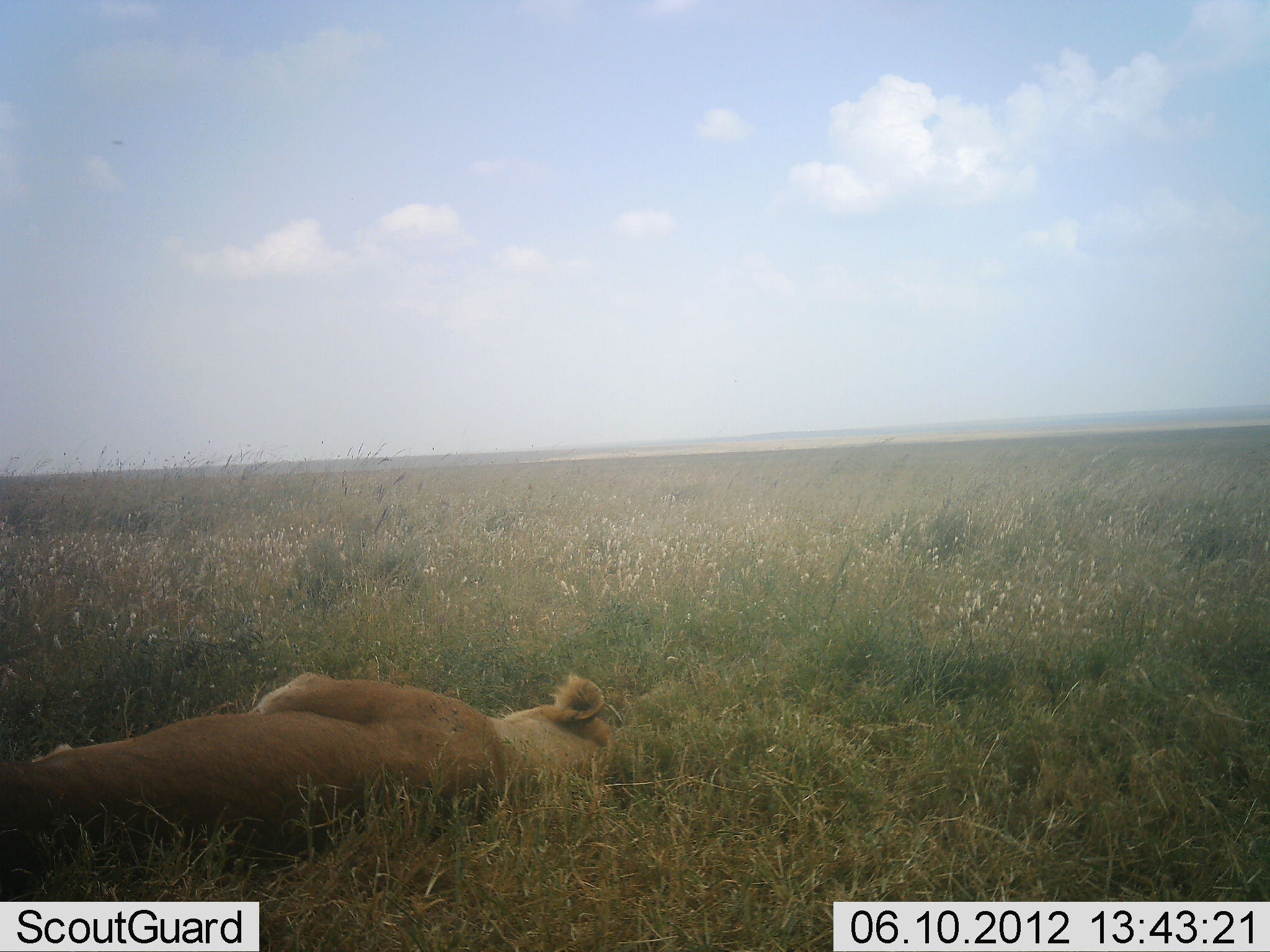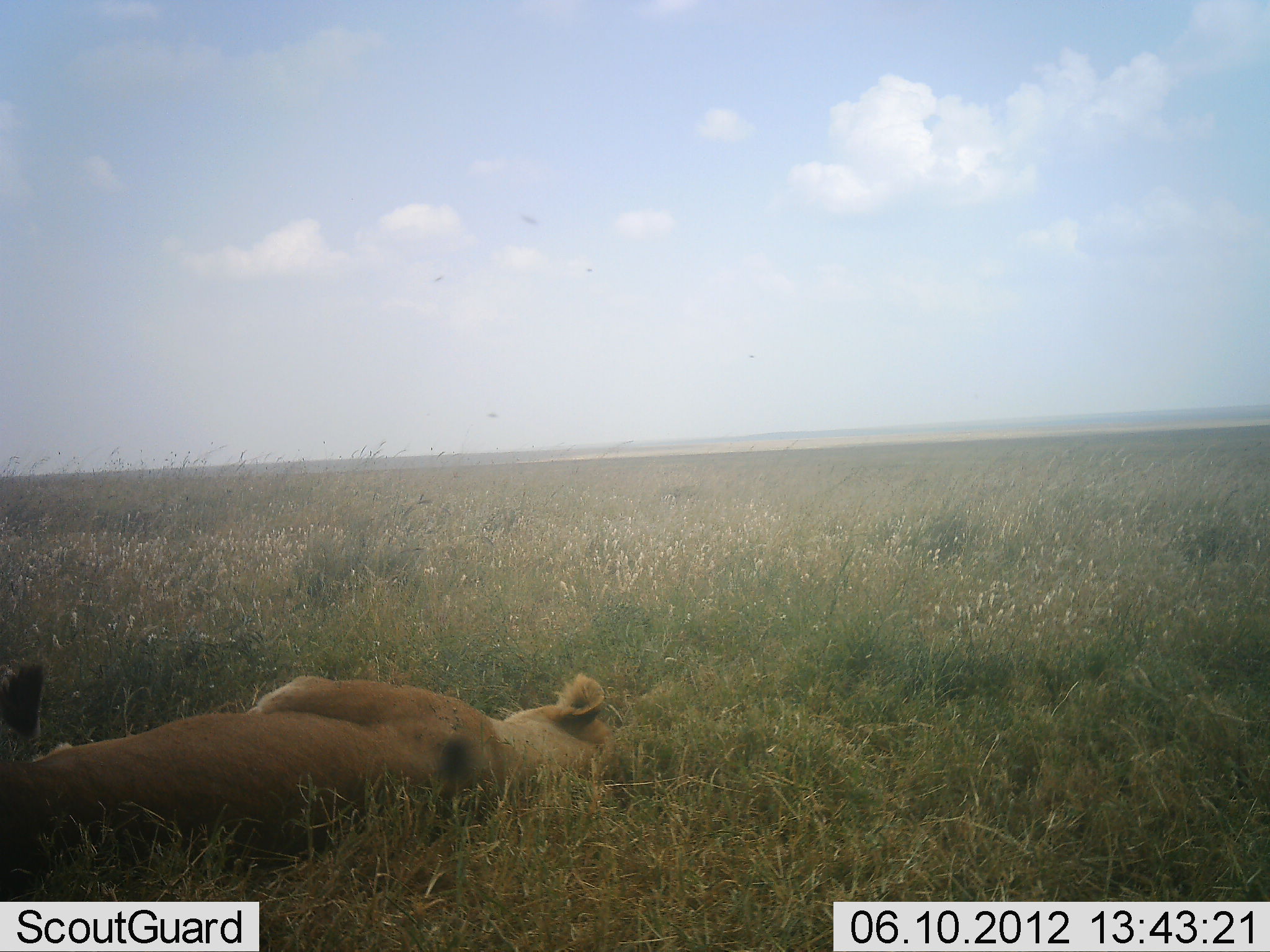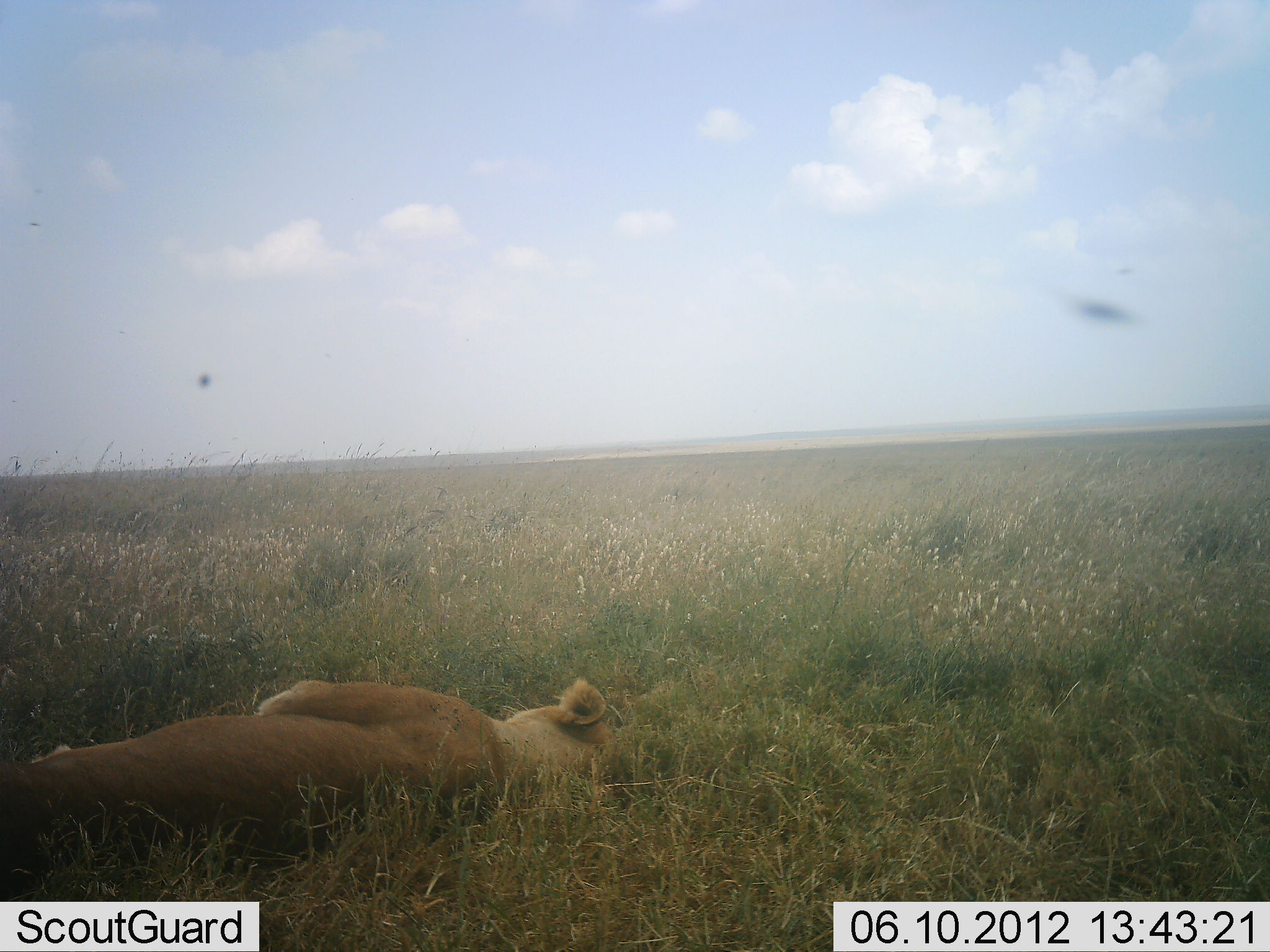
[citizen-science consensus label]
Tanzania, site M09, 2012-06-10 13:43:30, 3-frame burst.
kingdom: Animalia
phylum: Chordata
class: Mammalia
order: Carnivora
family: Felidae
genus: Panthera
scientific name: Panthera leo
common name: lion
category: lionfemale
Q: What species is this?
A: Lionfemale (lion) (Panthera leo).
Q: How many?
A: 1.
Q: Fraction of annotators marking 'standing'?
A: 0%.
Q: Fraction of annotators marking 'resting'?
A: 100%.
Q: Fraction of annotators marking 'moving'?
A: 0%.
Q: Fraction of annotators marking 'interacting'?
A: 0%.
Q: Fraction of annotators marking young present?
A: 0%.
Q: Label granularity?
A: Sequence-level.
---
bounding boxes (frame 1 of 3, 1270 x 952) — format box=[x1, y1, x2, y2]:
animal: box=[0, 672, 621, 870]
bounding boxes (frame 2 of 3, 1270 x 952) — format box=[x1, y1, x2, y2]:
animal: box=[0, 676, 619, 873]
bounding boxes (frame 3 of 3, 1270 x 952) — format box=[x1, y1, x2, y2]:
animal: box=[0, 680, 615, 874]